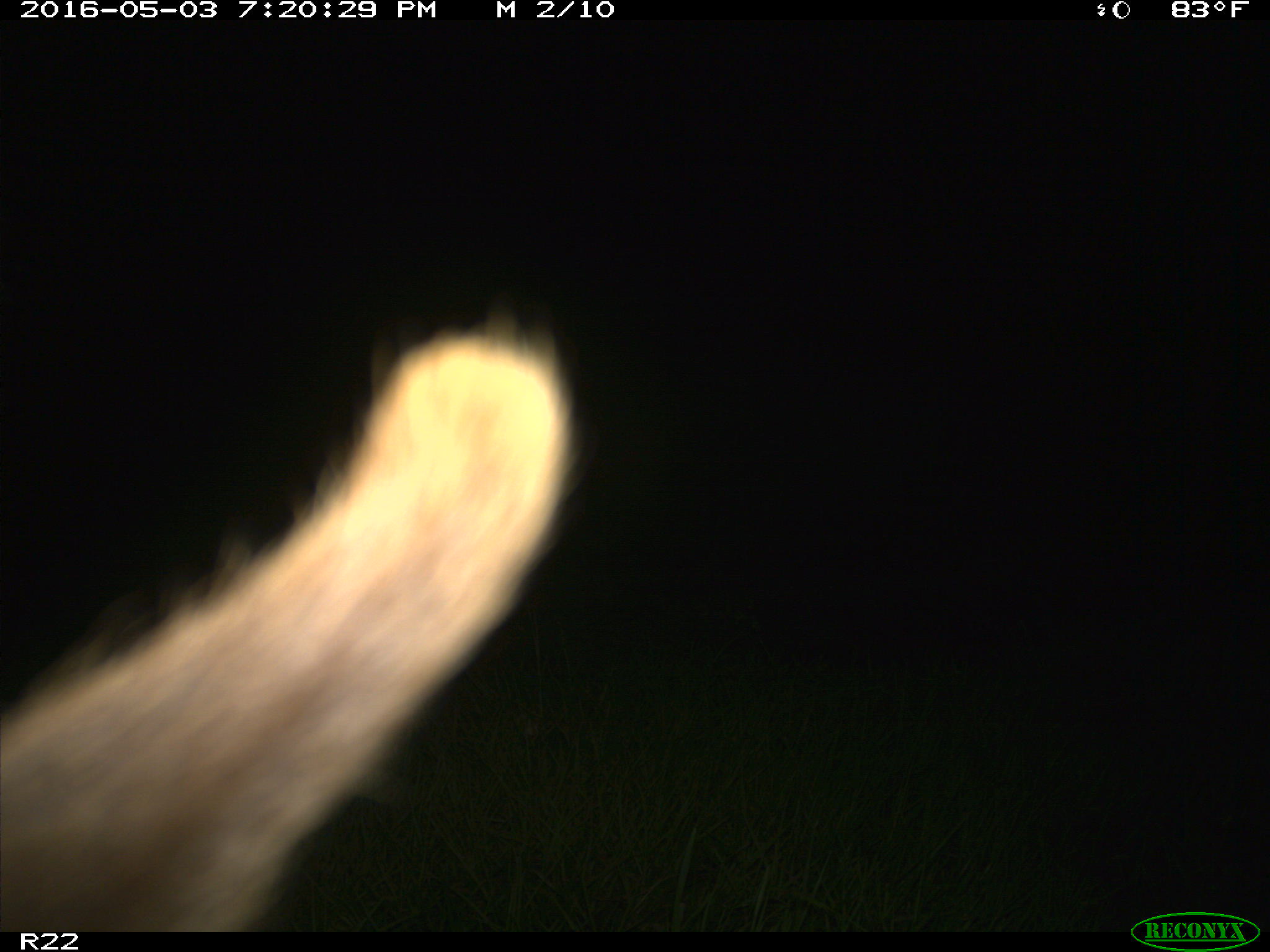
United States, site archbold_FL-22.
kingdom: Animalia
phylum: Chordata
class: Mammalia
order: Artiodactyla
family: Bovidae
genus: Bos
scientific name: Bos taurus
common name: domestic cow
Bos taurus (domestic cow).